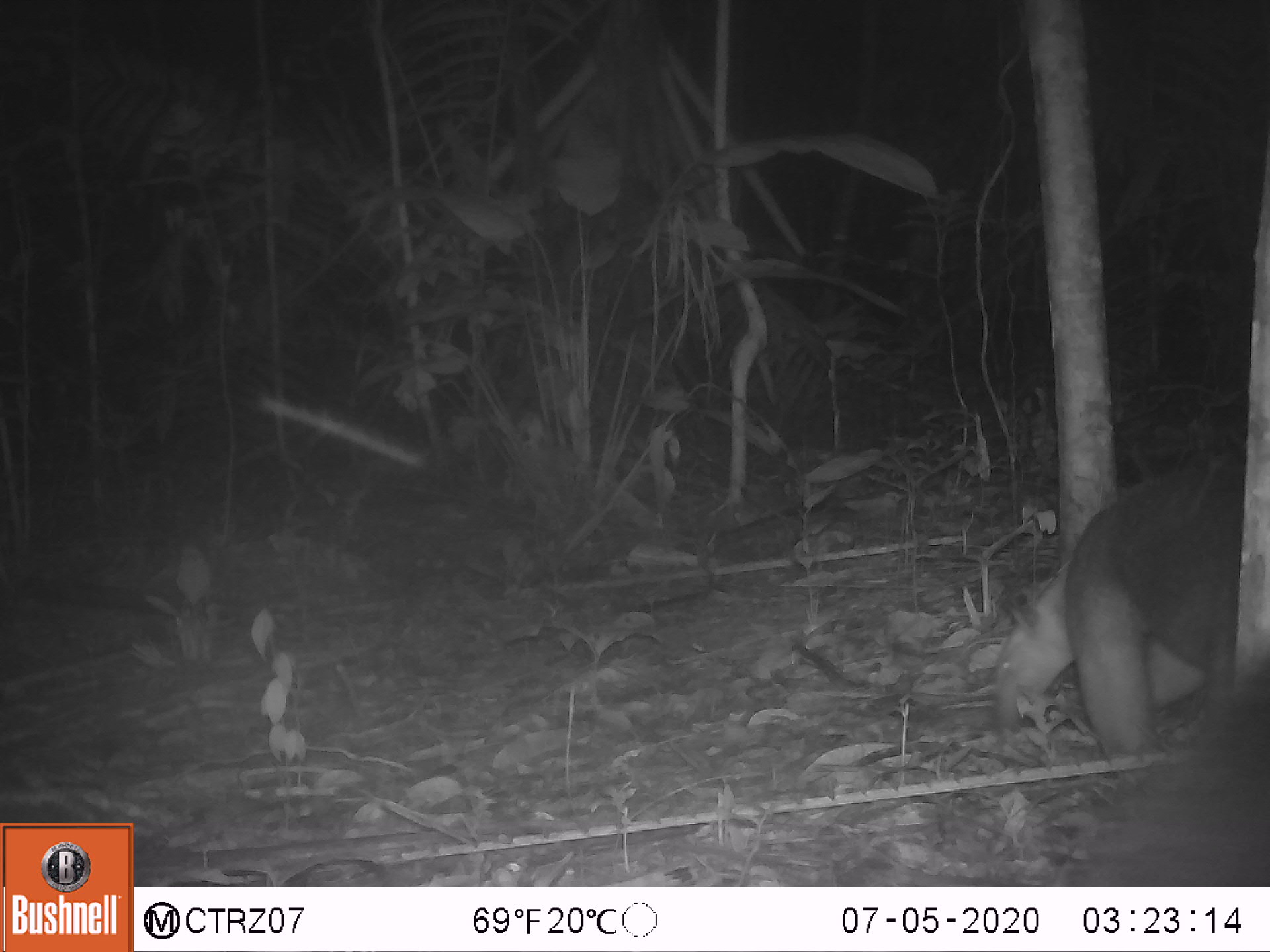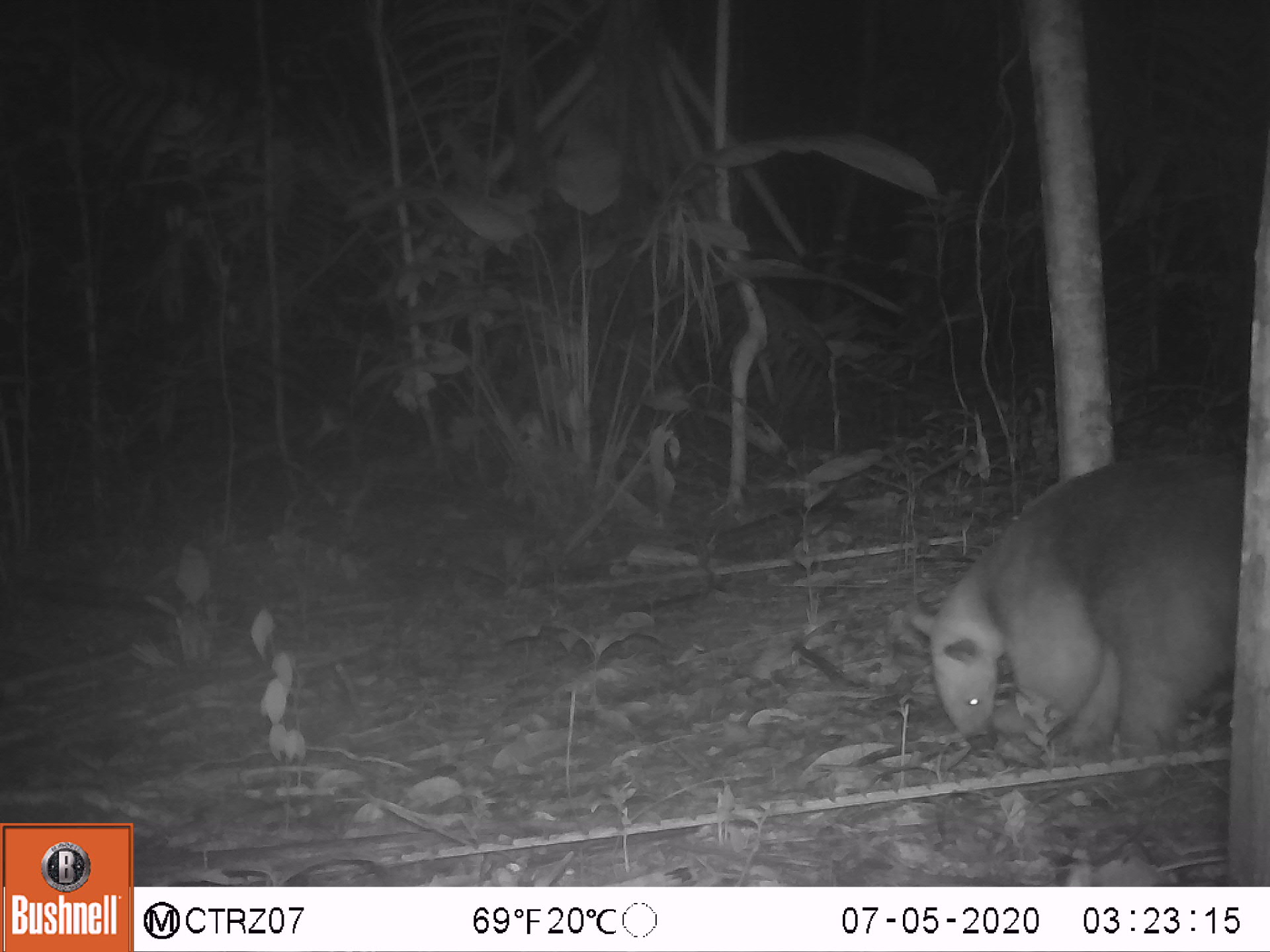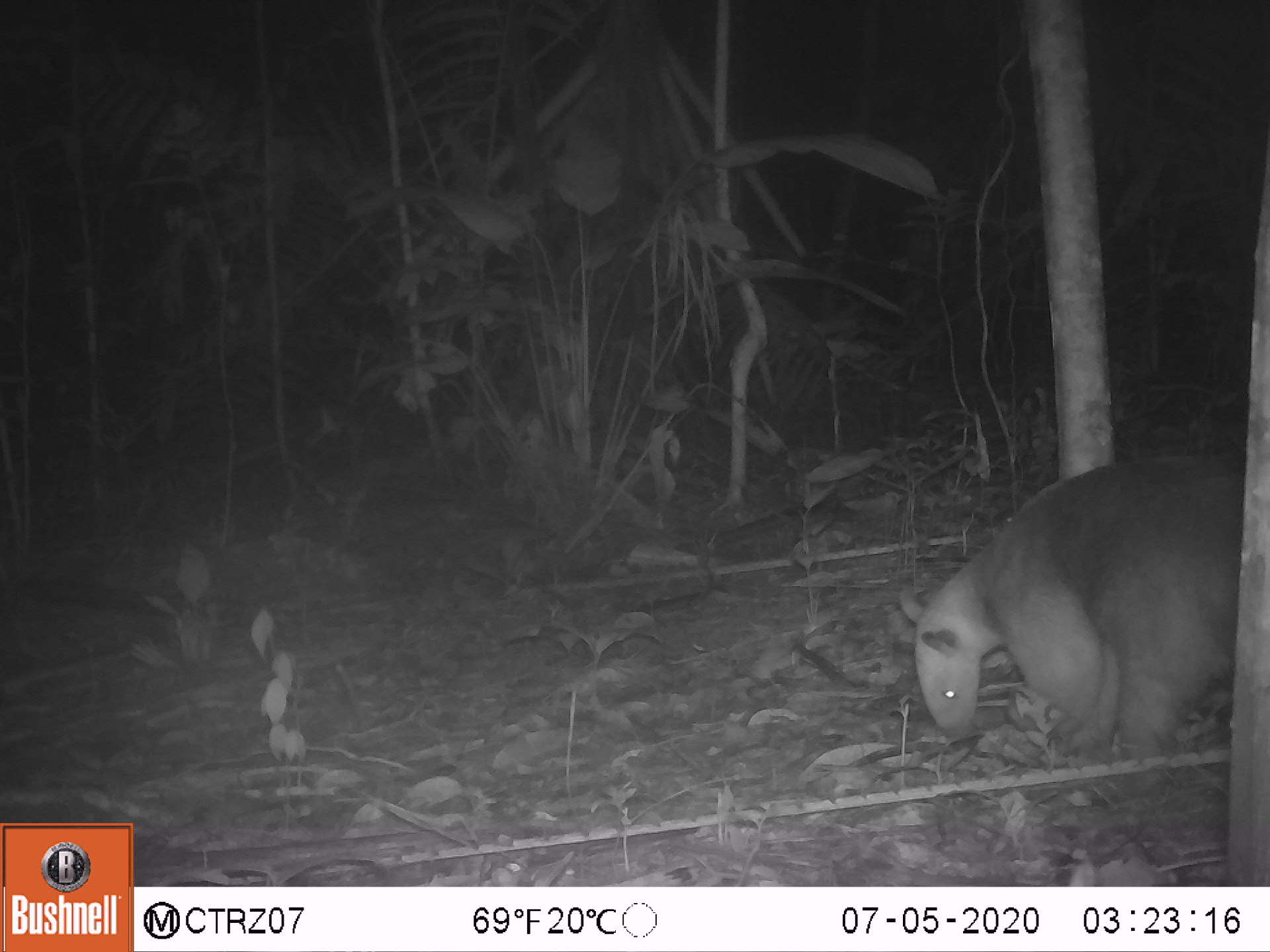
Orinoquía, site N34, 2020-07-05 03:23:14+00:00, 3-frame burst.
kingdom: Animalia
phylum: Chordata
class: Mammalia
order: Pilosa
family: Myrmecophagidae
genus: Tamandua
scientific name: Tamandua tetradactyla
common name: southern tamandua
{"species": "southern tamandua (Tamandua tetradactyla)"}